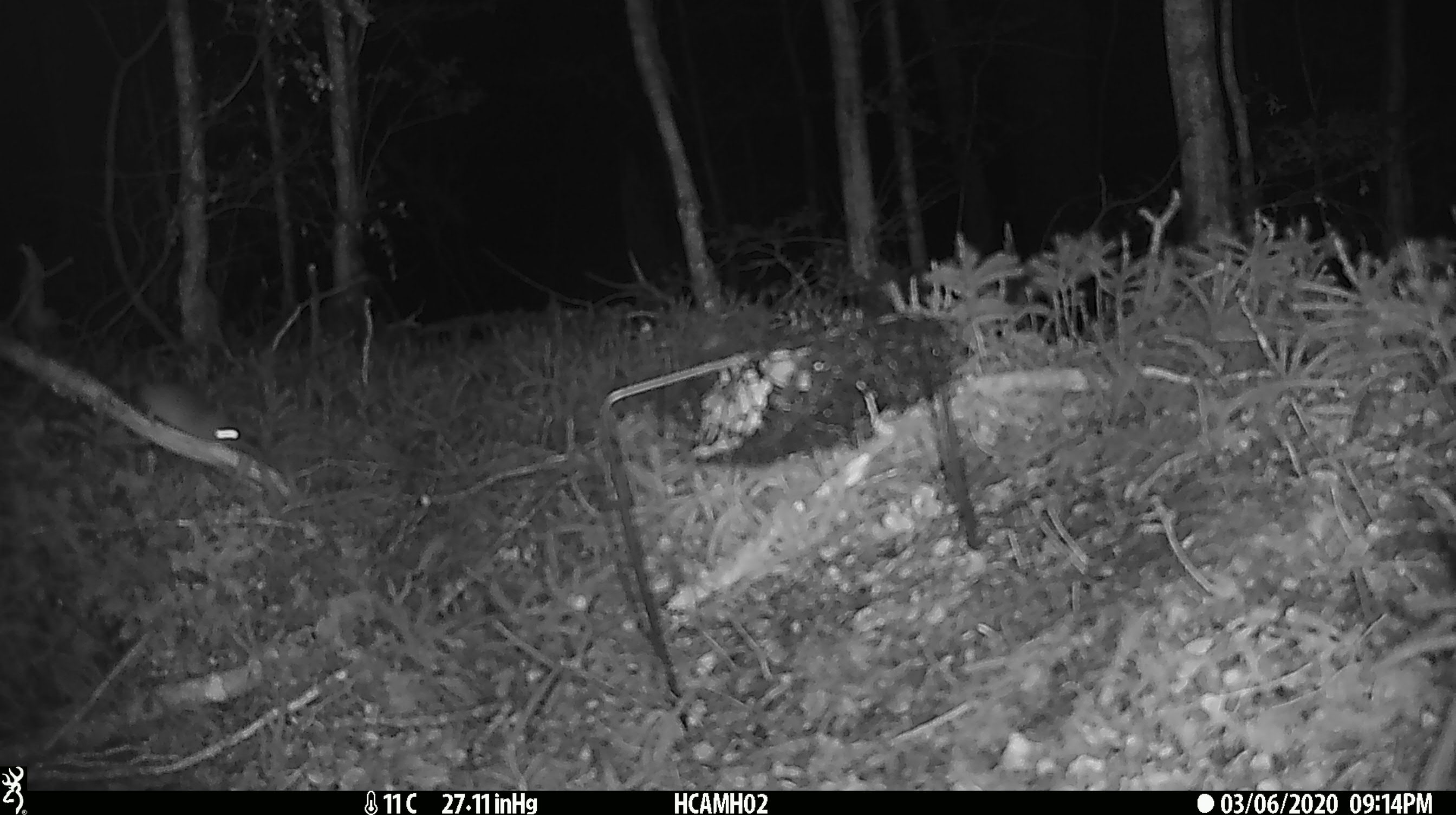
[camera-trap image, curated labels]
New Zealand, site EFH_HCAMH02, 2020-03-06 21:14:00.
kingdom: Animalia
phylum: Chordata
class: Mammalia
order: Rodentia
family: Muridae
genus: Mus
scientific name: Mus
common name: mouse